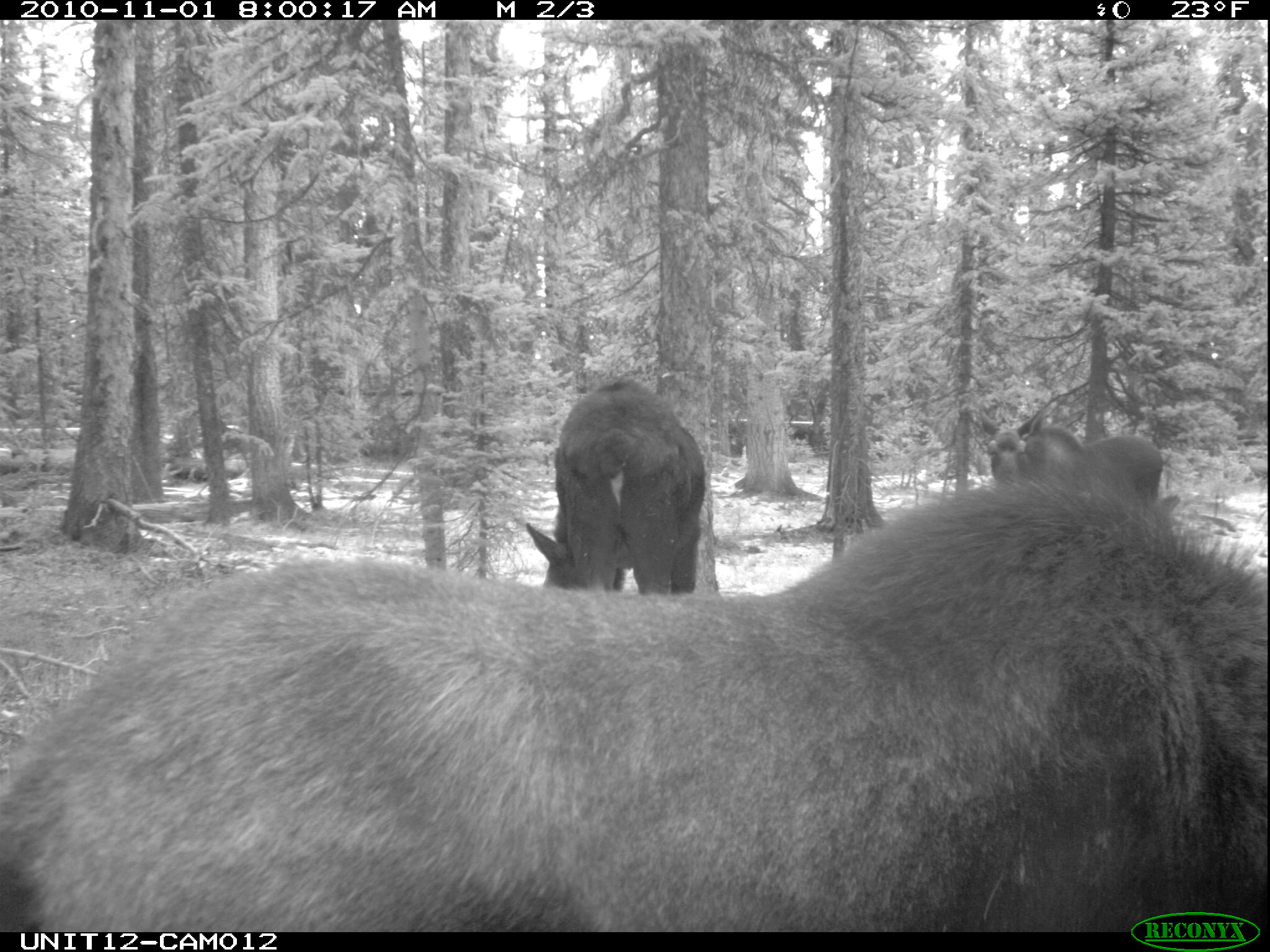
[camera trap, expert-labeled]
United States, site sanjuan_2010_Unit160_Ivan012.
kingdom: Animalia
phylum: Chordata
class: Mammalia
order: Artiodactyla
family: Cervidae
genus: Alces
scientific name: Alces alces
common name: moose